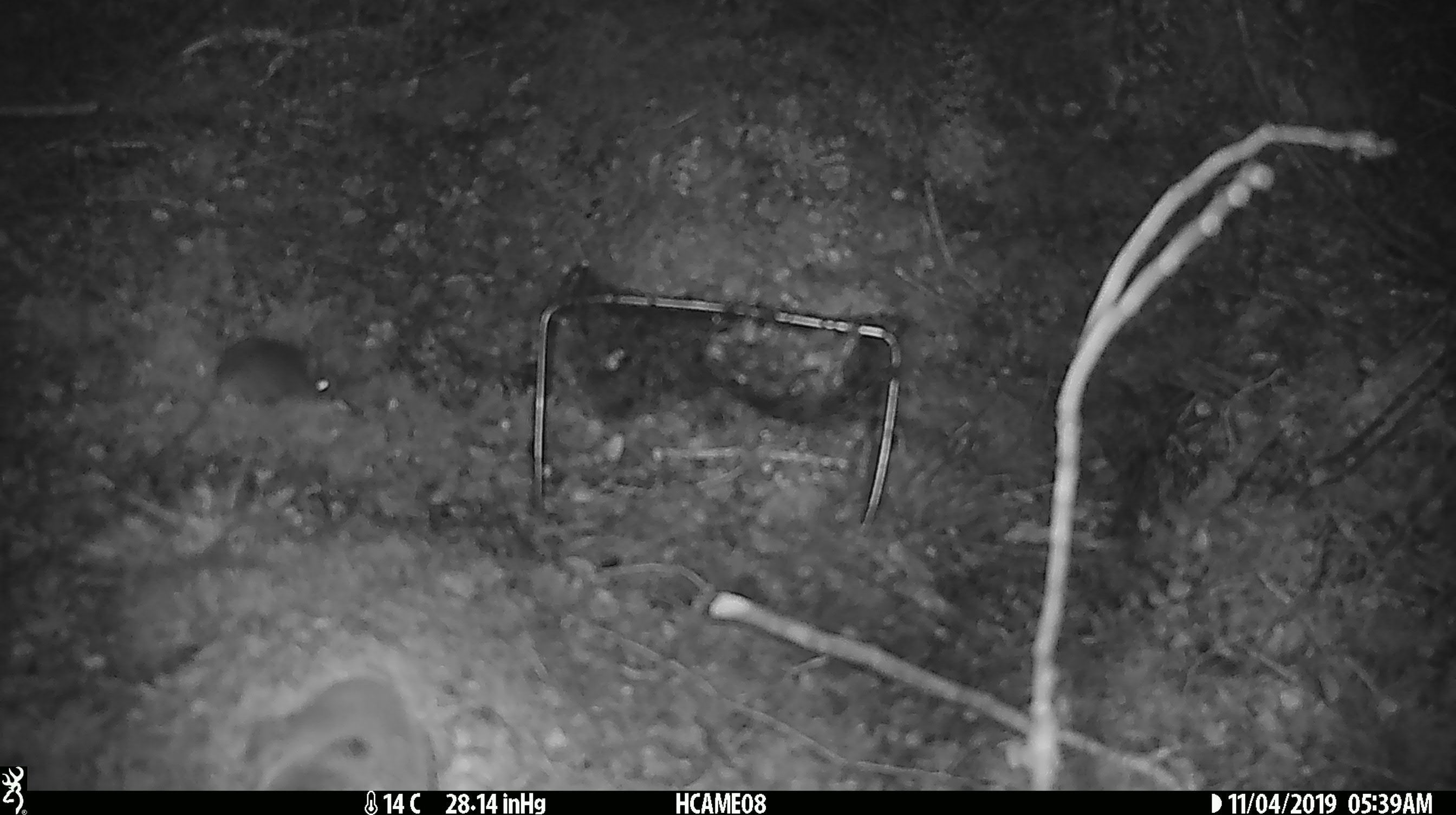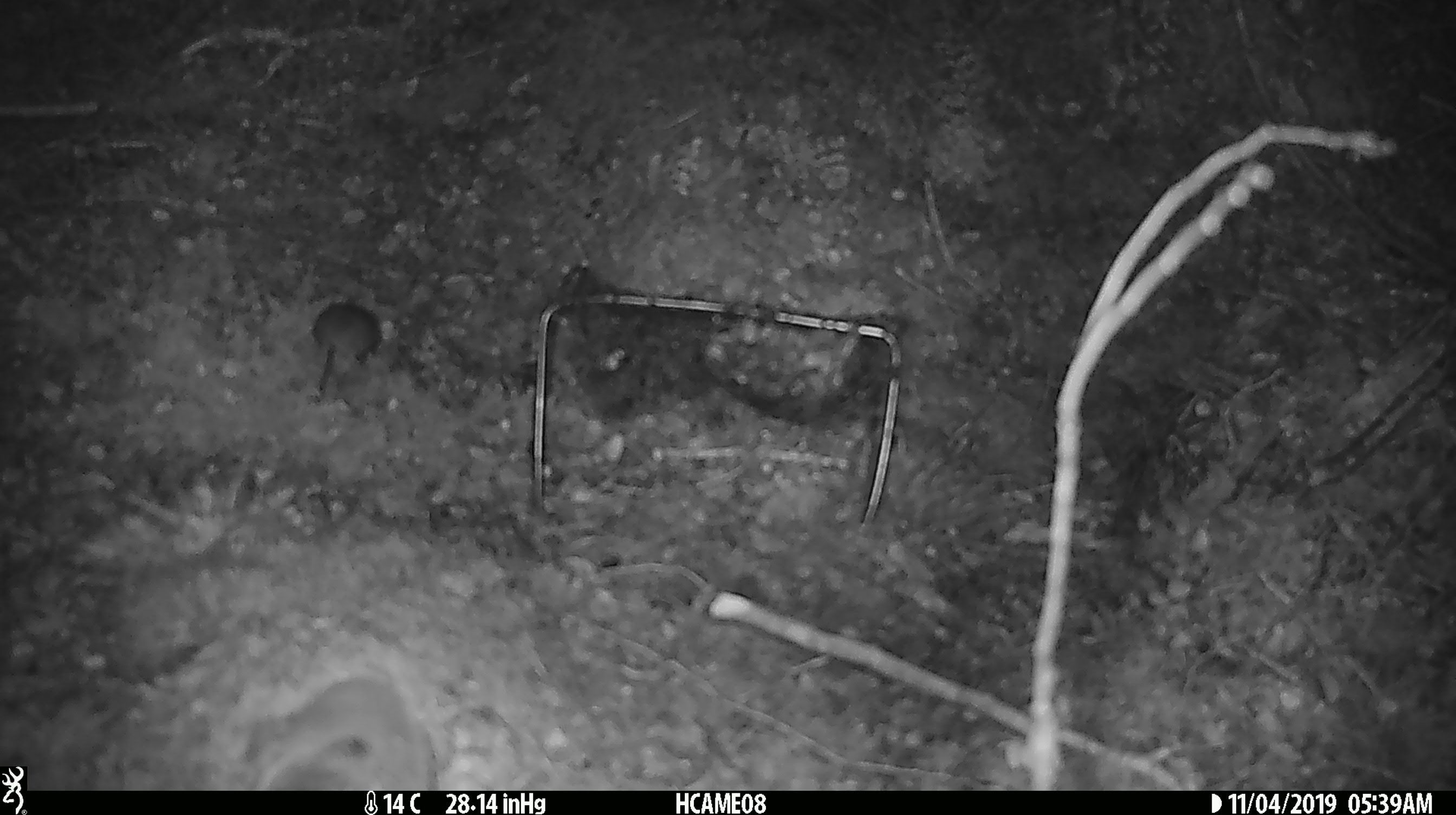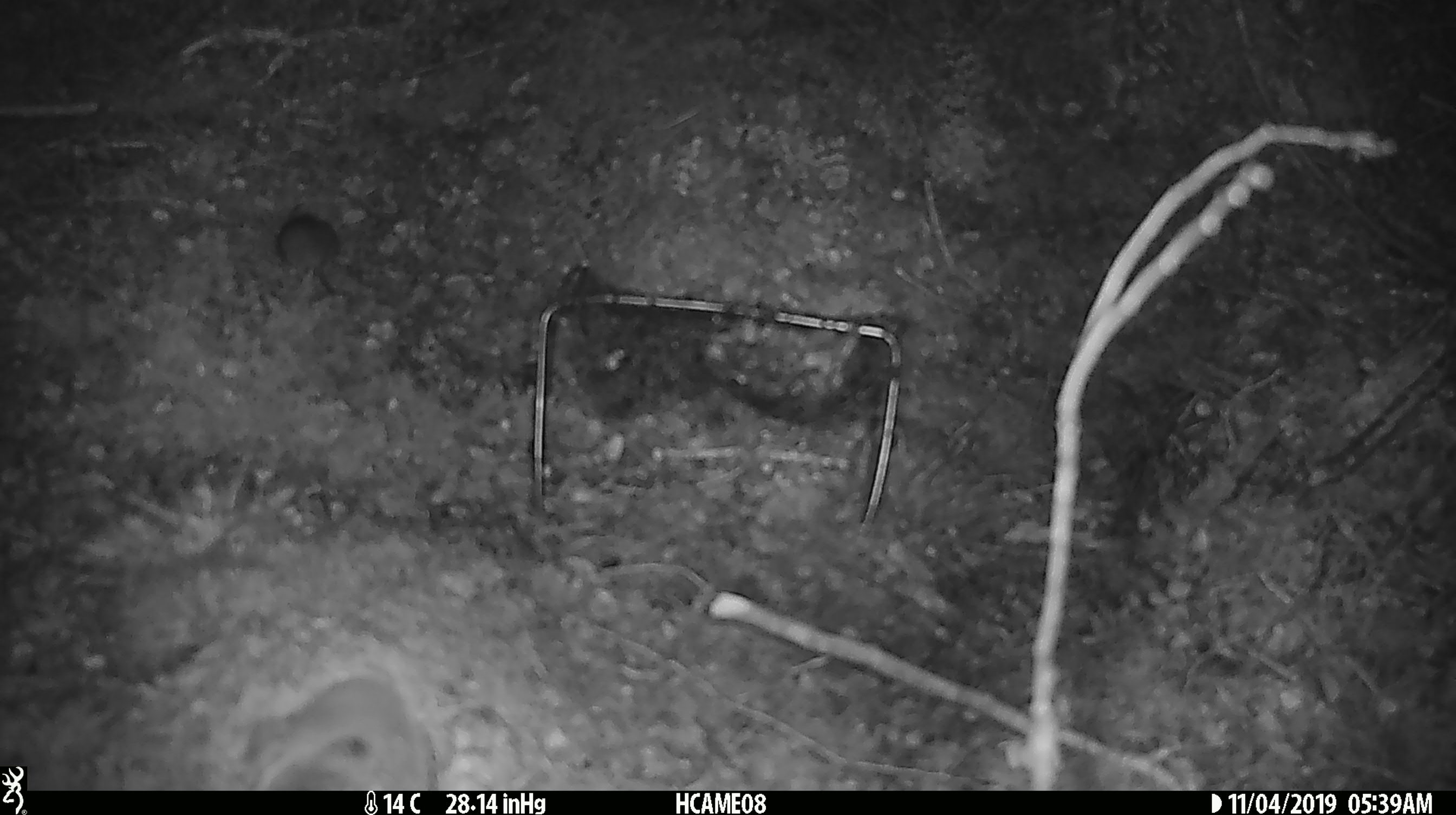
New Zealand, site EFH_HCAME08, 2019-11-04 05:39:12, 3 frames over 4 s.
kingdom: Animalia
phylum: Chordata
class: Mammalia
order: Rodentia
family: Muridae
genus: Mus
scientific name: Mus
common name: mouse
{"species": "mouse (Mus)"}